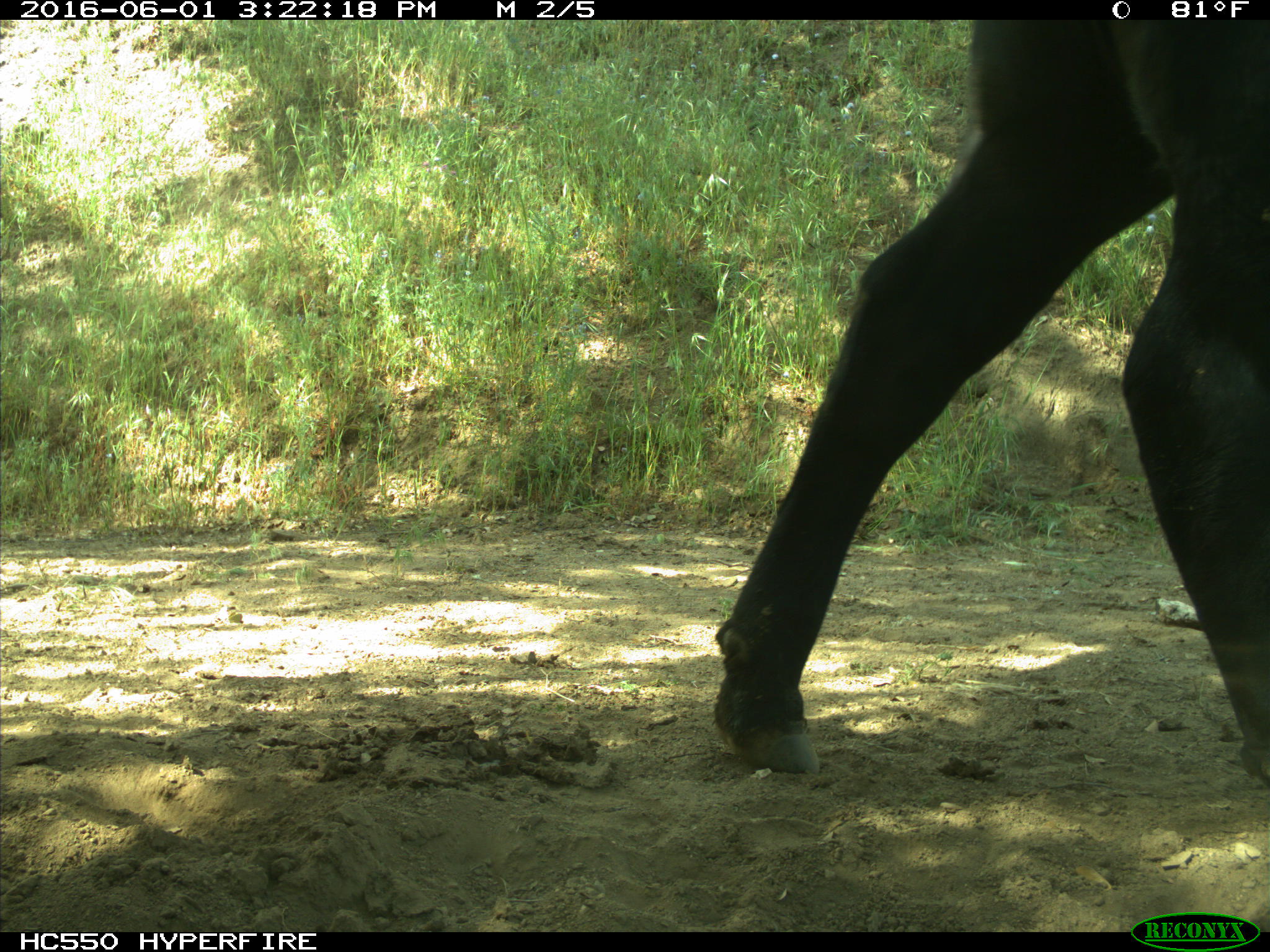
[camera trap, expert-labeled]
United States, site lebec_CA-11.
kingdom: Animalia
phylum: Chordata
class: Mammalia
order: Artiodactyla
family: Bovidae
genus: Bos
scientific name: Bos taurus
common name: domestic cow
Bos taurus (domestic cow).